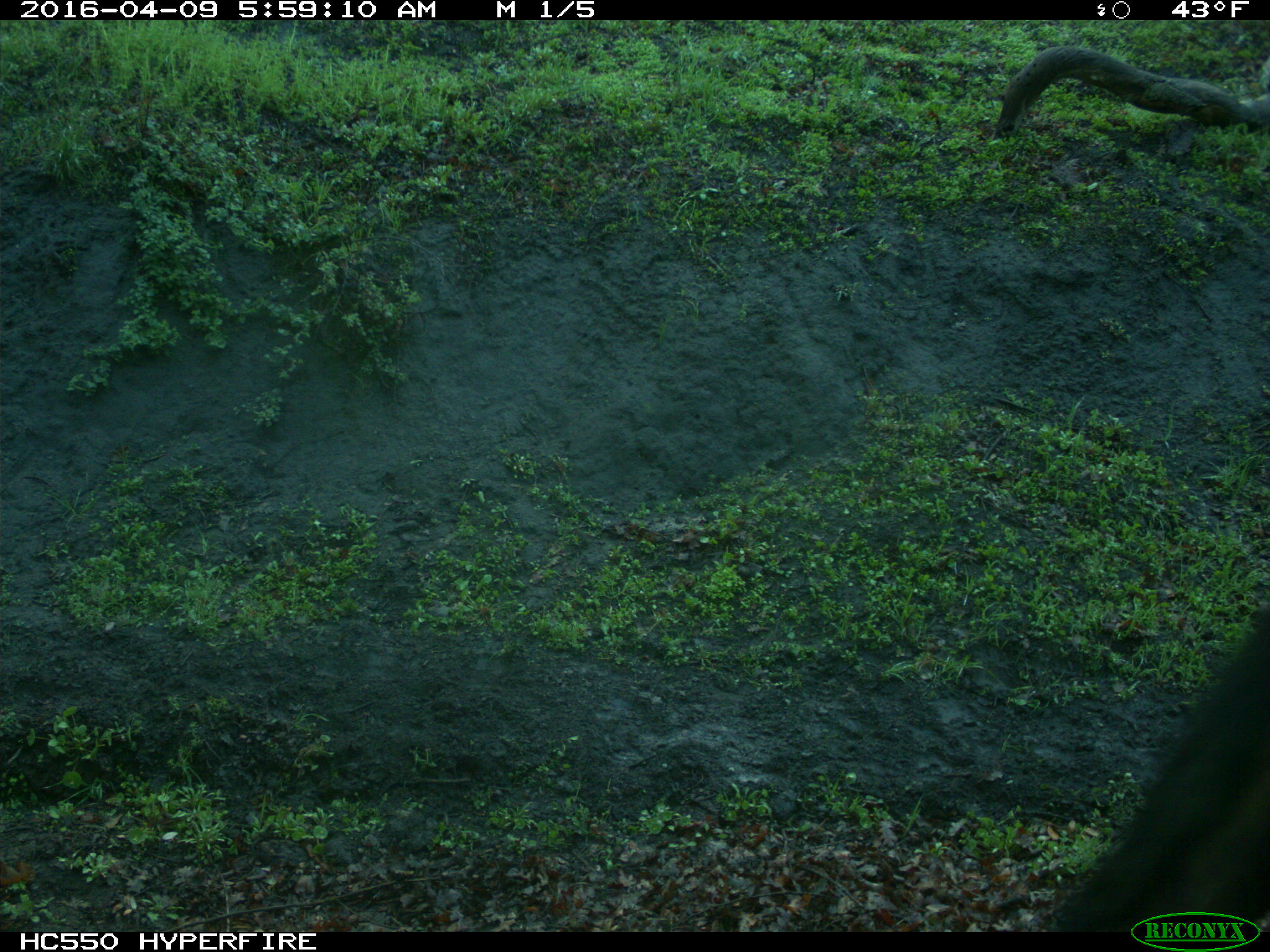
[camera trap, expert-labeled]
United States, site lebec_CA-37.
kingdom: Animalia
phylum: Chordata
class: Mammalia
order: Artiodactyla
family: Bovidae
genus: Bos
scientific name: Bos taurus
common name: domestic cow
Bos taurus (domestic cow).